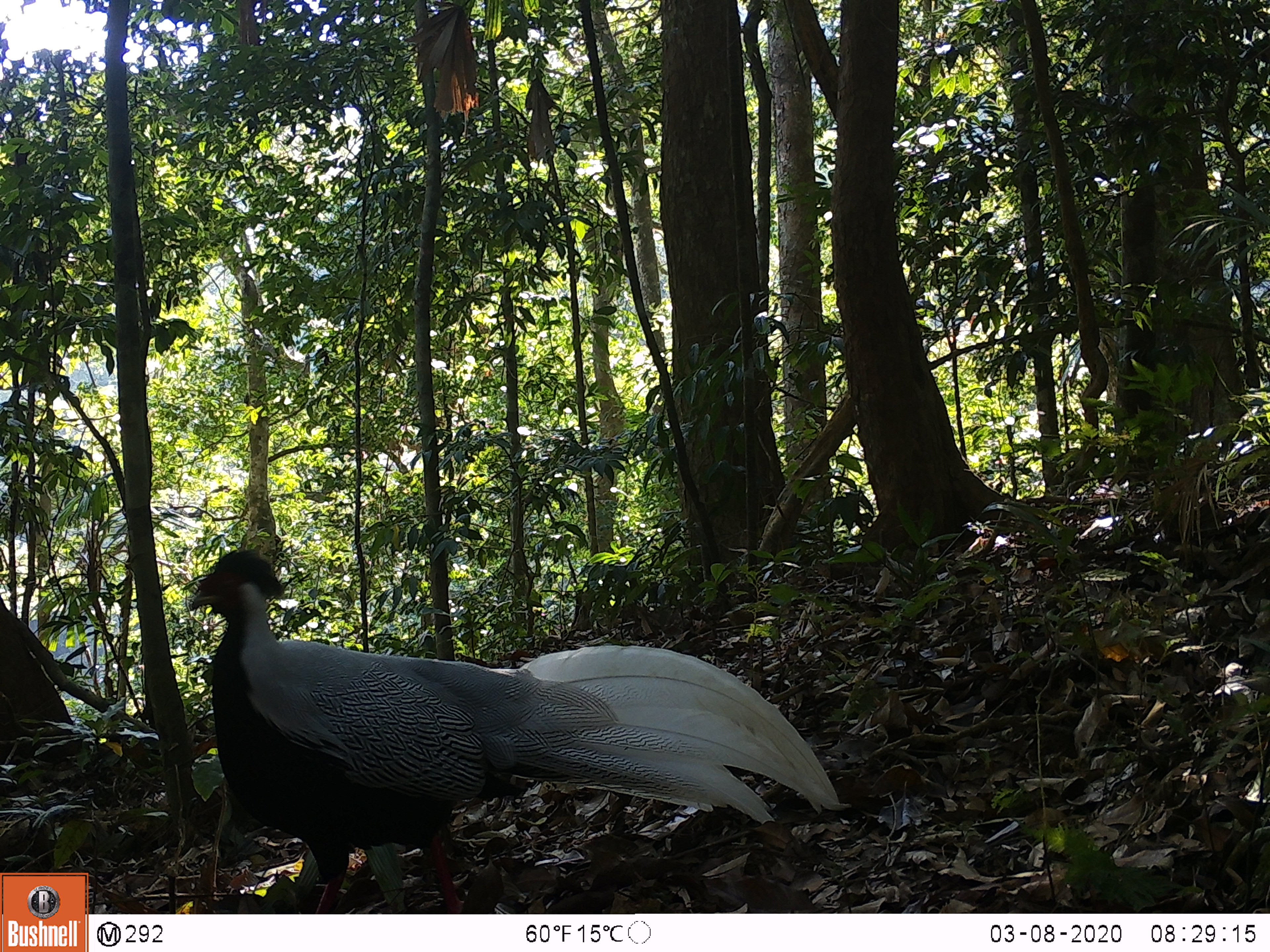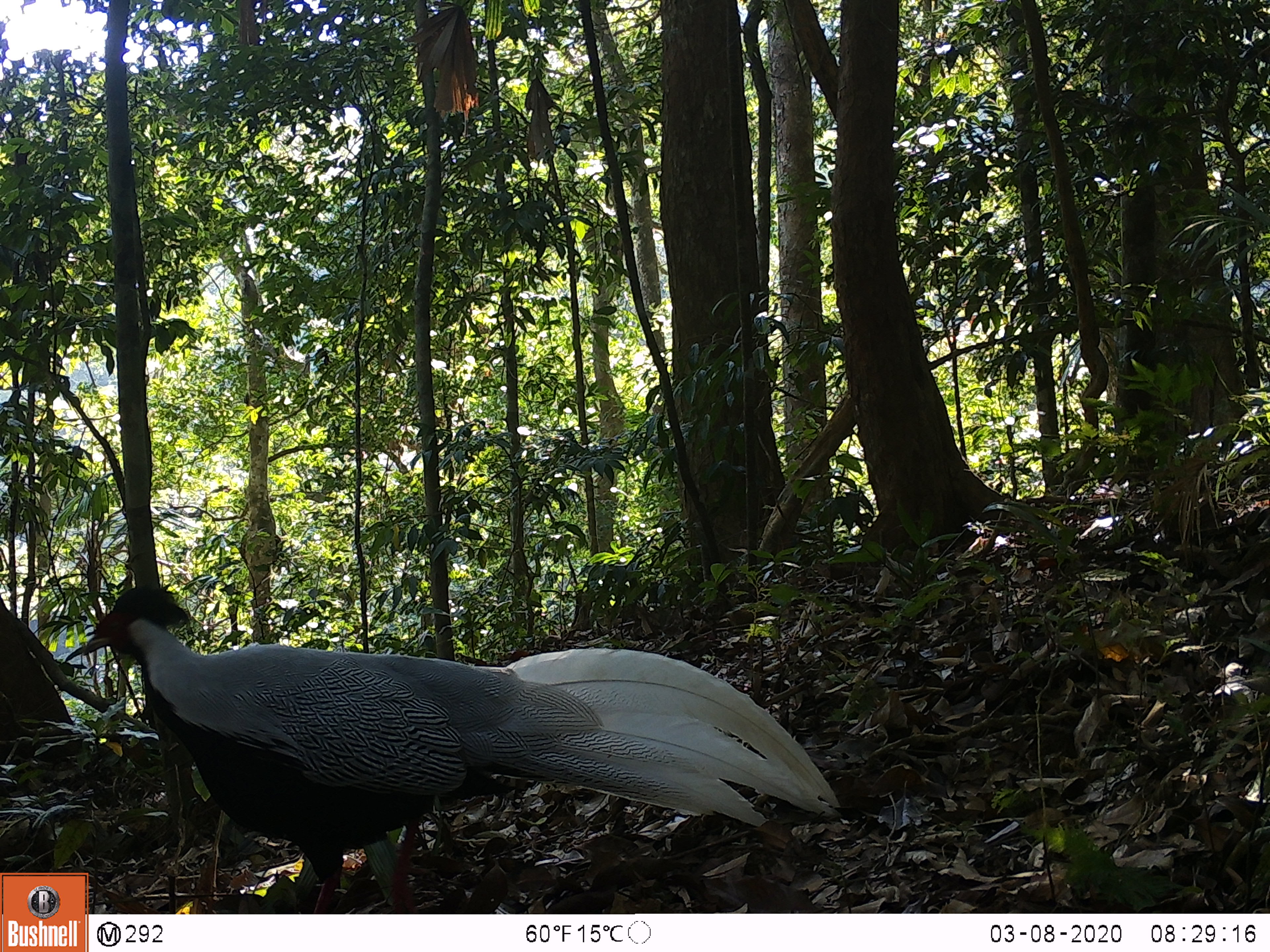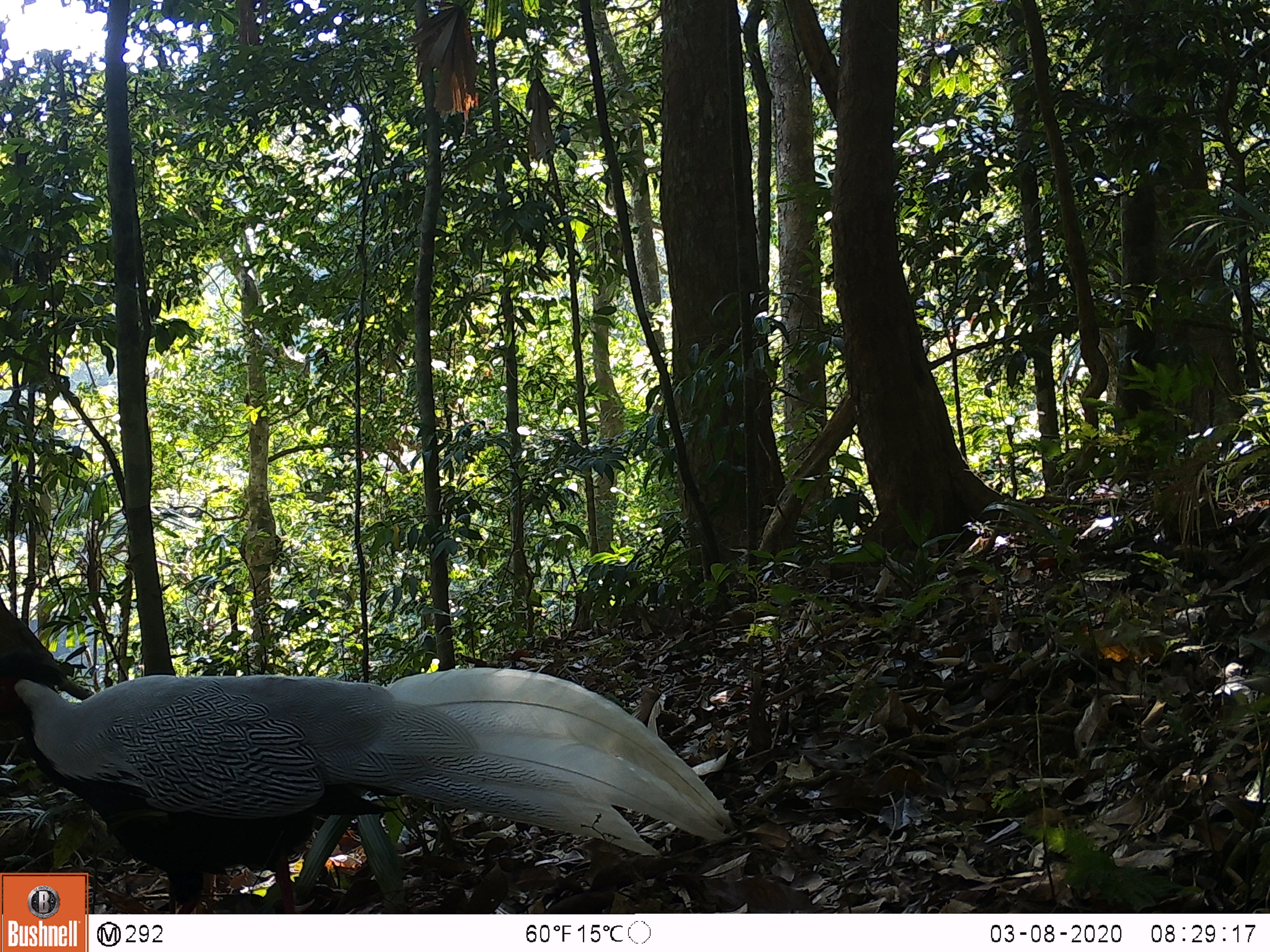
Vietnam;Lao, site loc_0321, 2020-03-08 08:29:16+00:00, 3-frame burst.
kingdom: Animalia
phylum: Chordata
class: Aves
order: Galliformes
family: Phasianidae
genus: Lophura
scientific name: Lophura nycthemera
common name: silver pheasant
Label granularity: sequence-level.